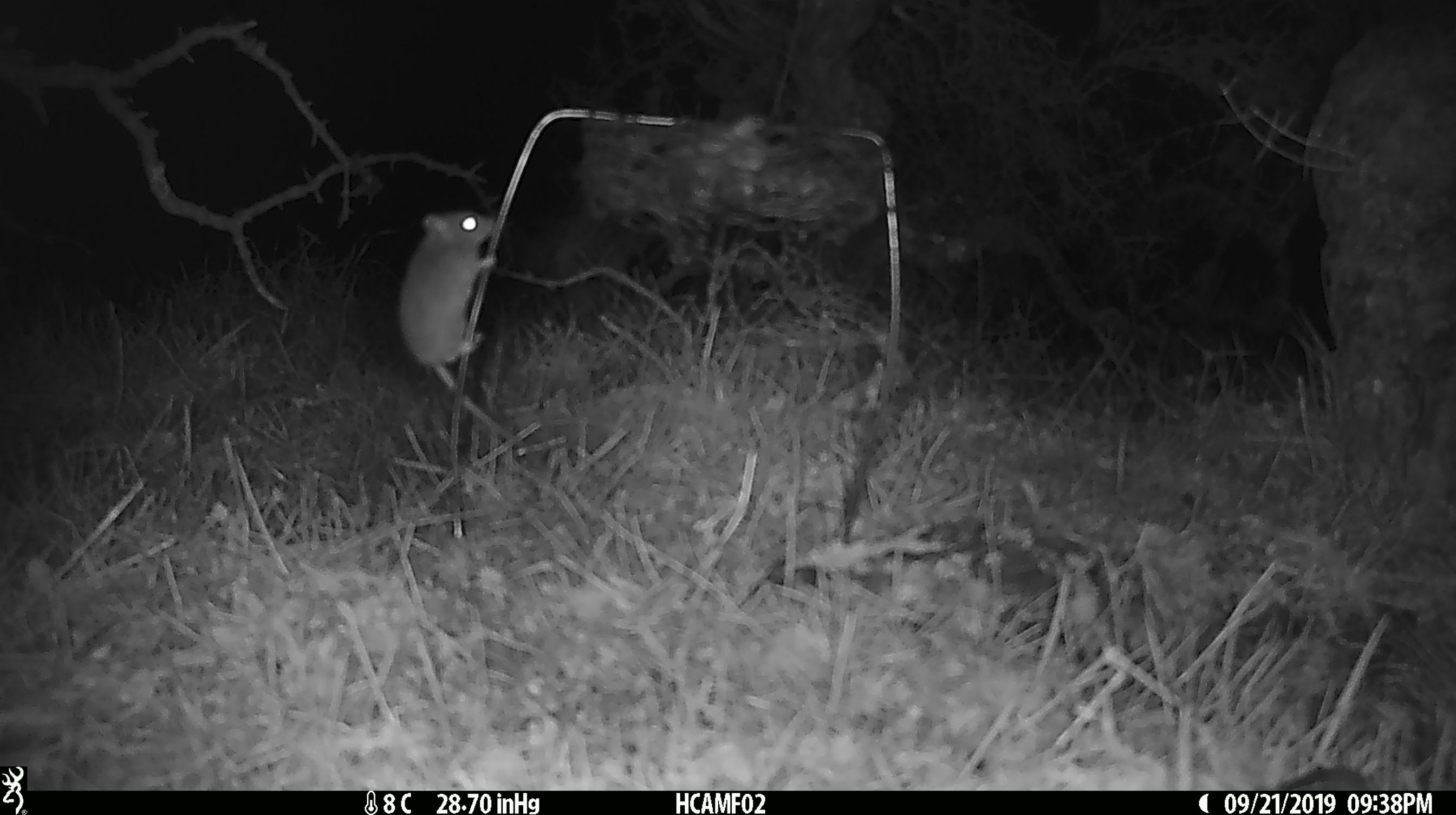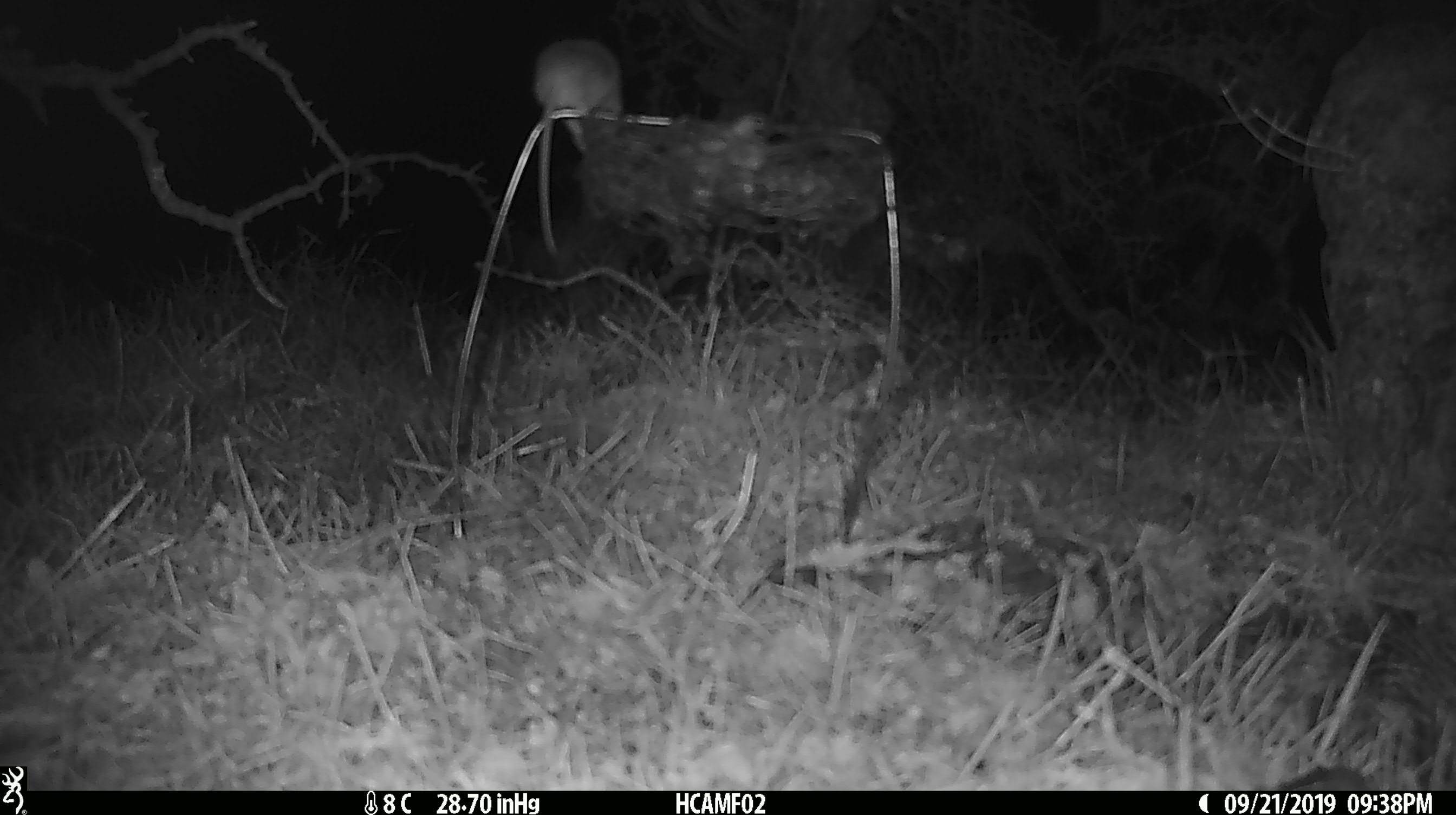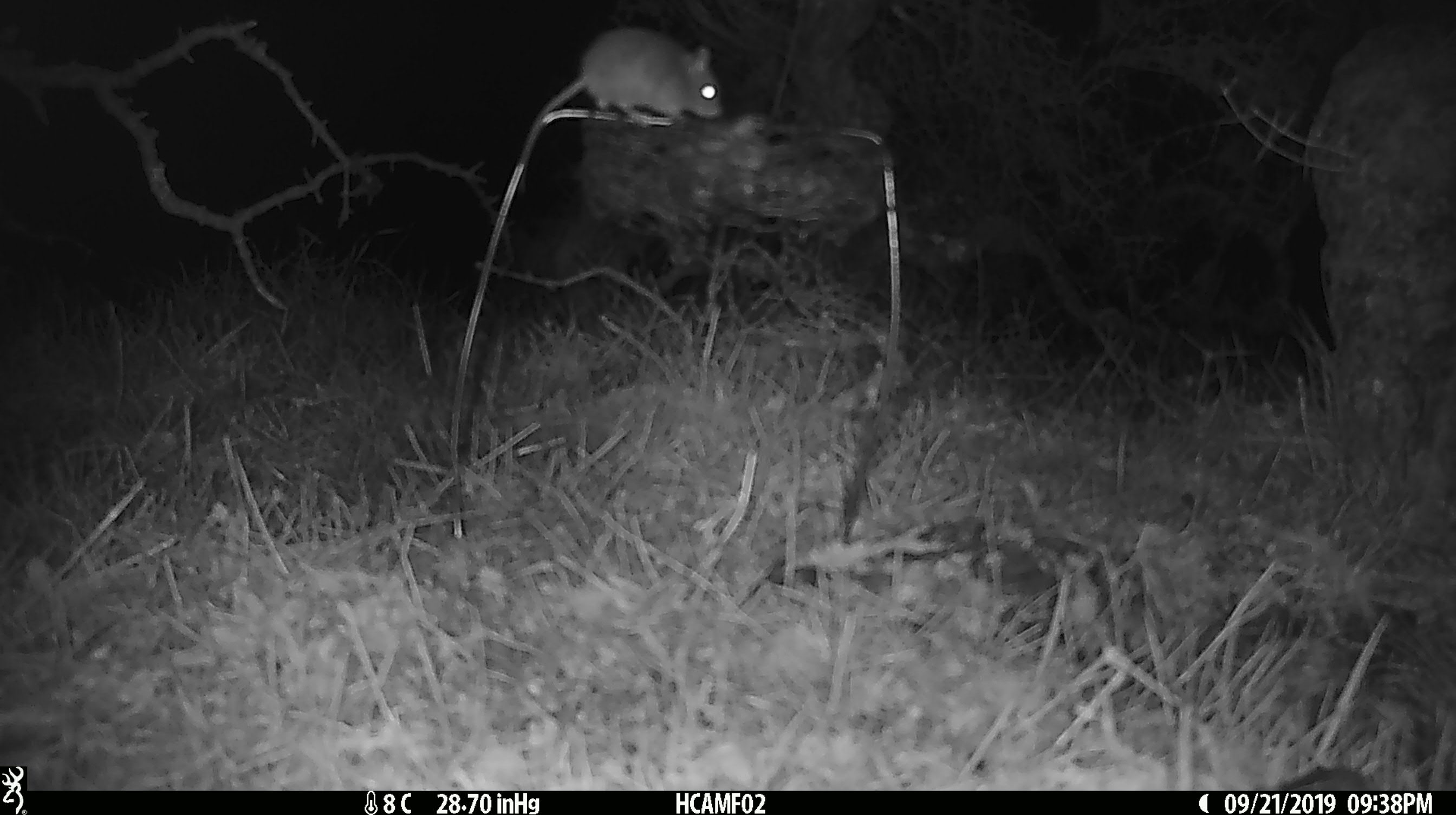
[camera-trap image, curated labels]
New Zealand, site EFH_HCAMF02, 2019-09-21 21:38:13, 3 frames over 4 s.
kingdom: Animalia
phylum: Chordata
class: Mammalia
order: Rodentia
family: Muridae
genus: Mus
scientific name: Mus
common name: mouse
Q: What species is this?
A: Mouse (Mus).